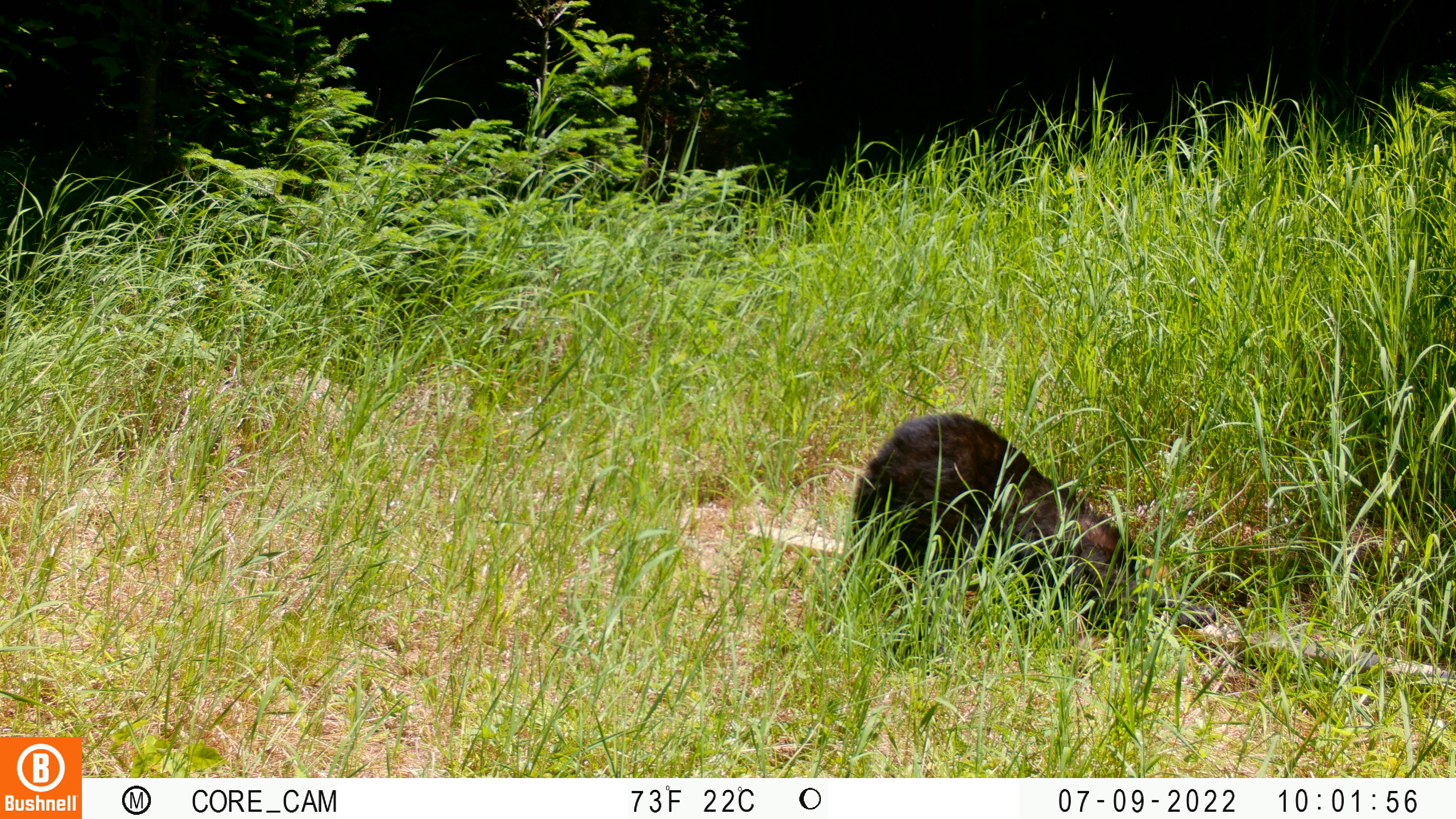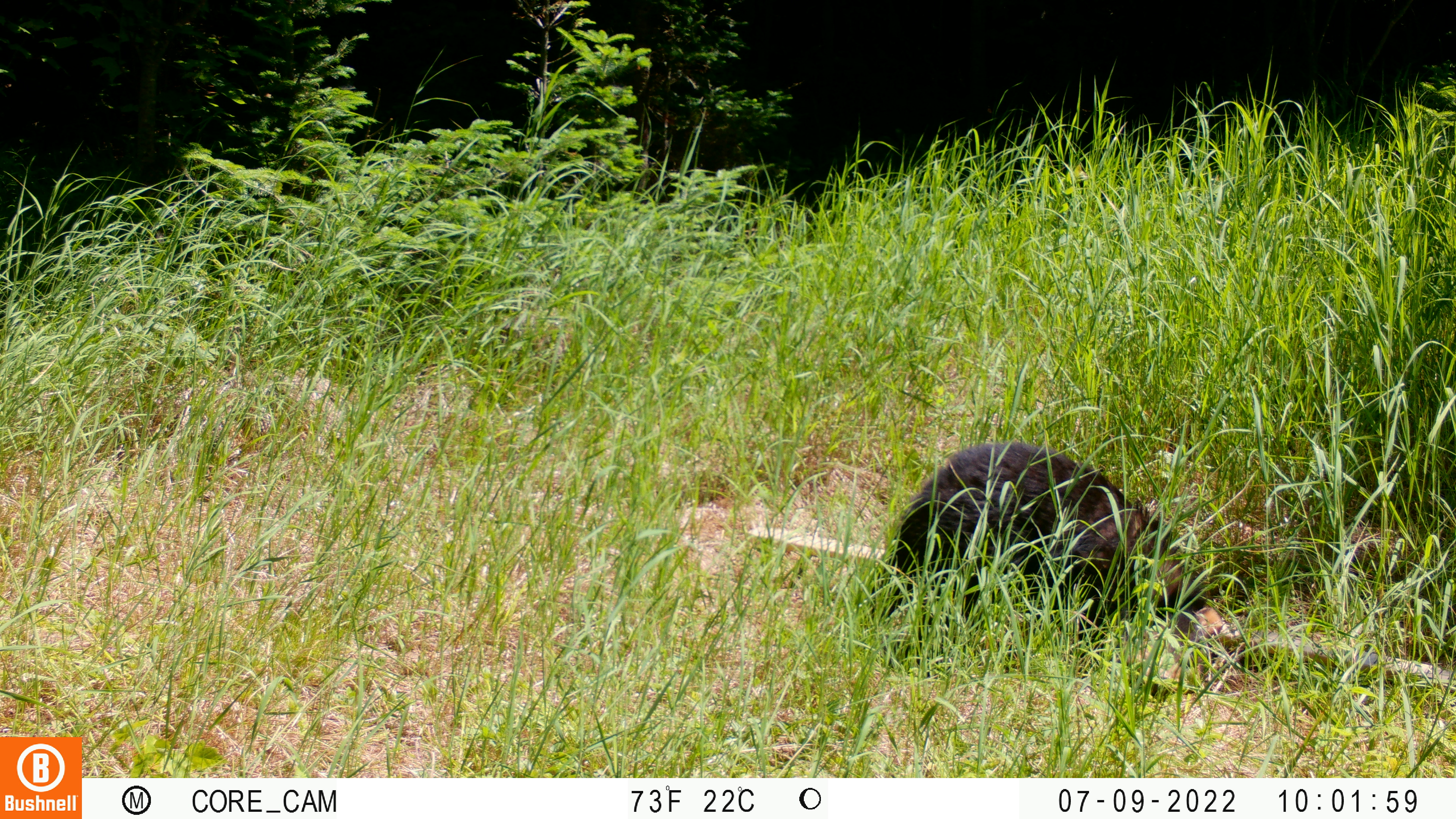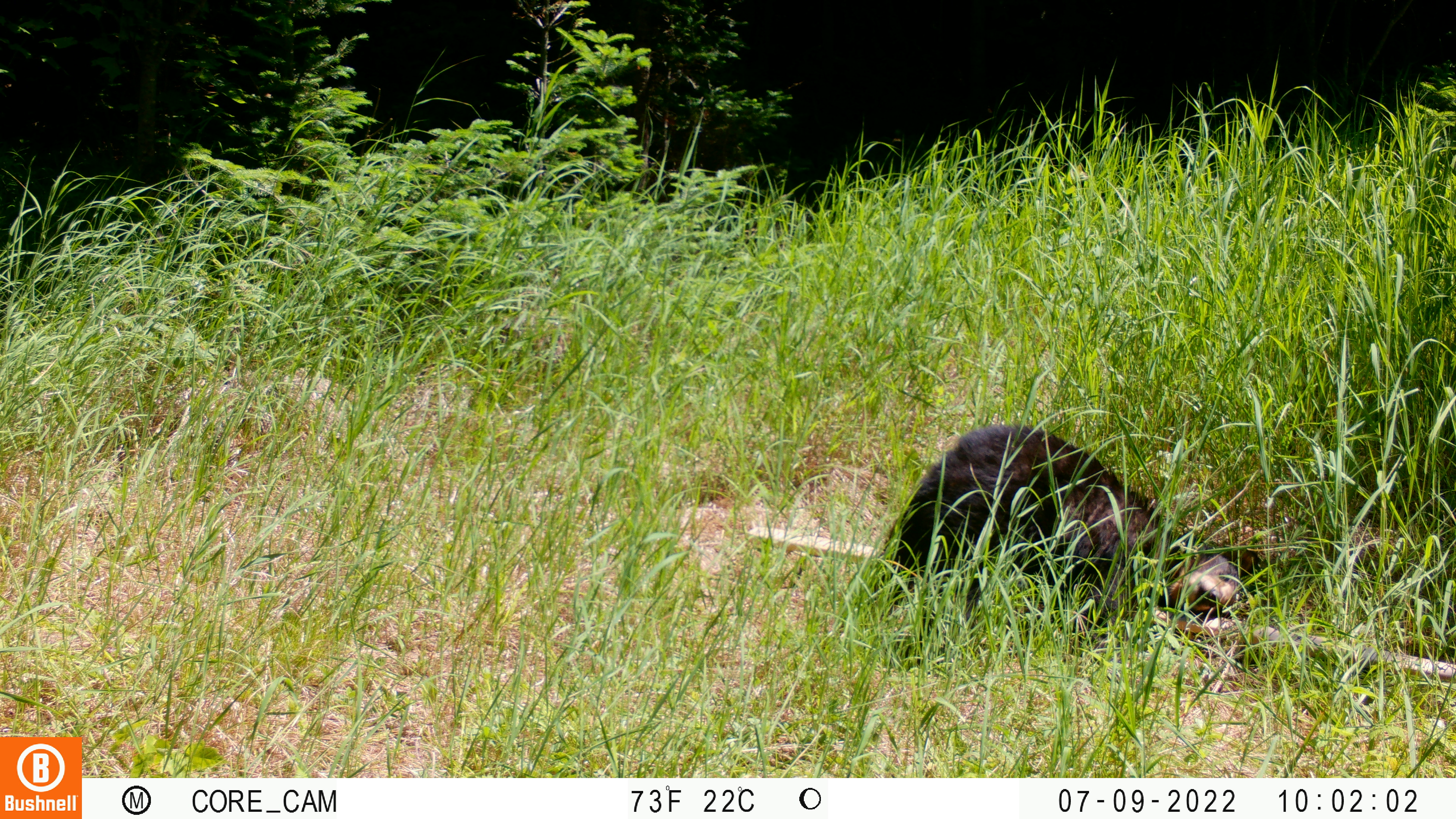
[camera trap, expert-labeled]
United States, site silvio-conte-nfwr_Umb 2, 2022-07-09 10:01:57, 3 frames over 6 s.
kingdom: Animalia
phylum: Chordata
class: Mammalia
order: Carnivora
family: Ursidae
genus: Ursus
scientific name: Ursus americanus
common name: black bear